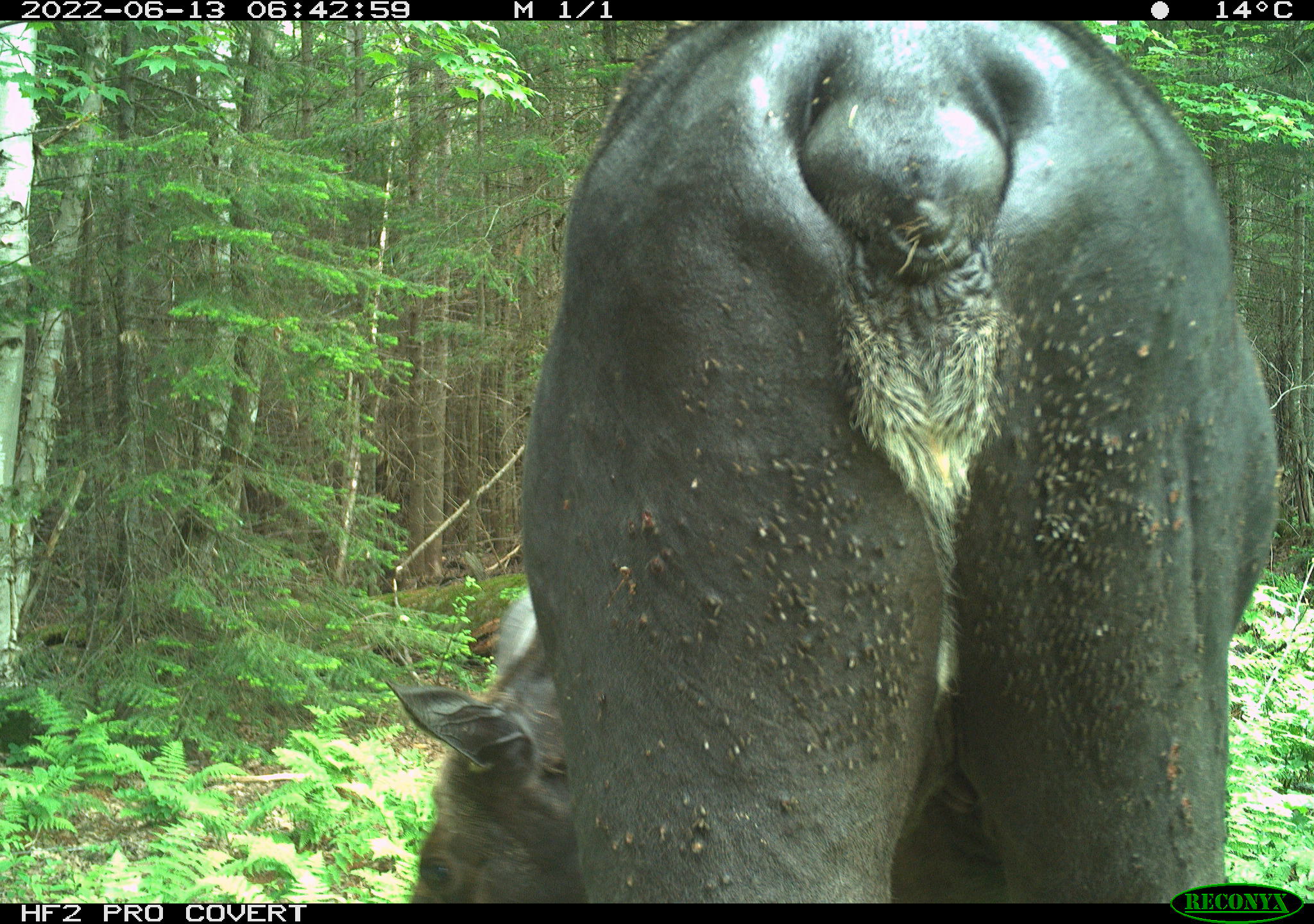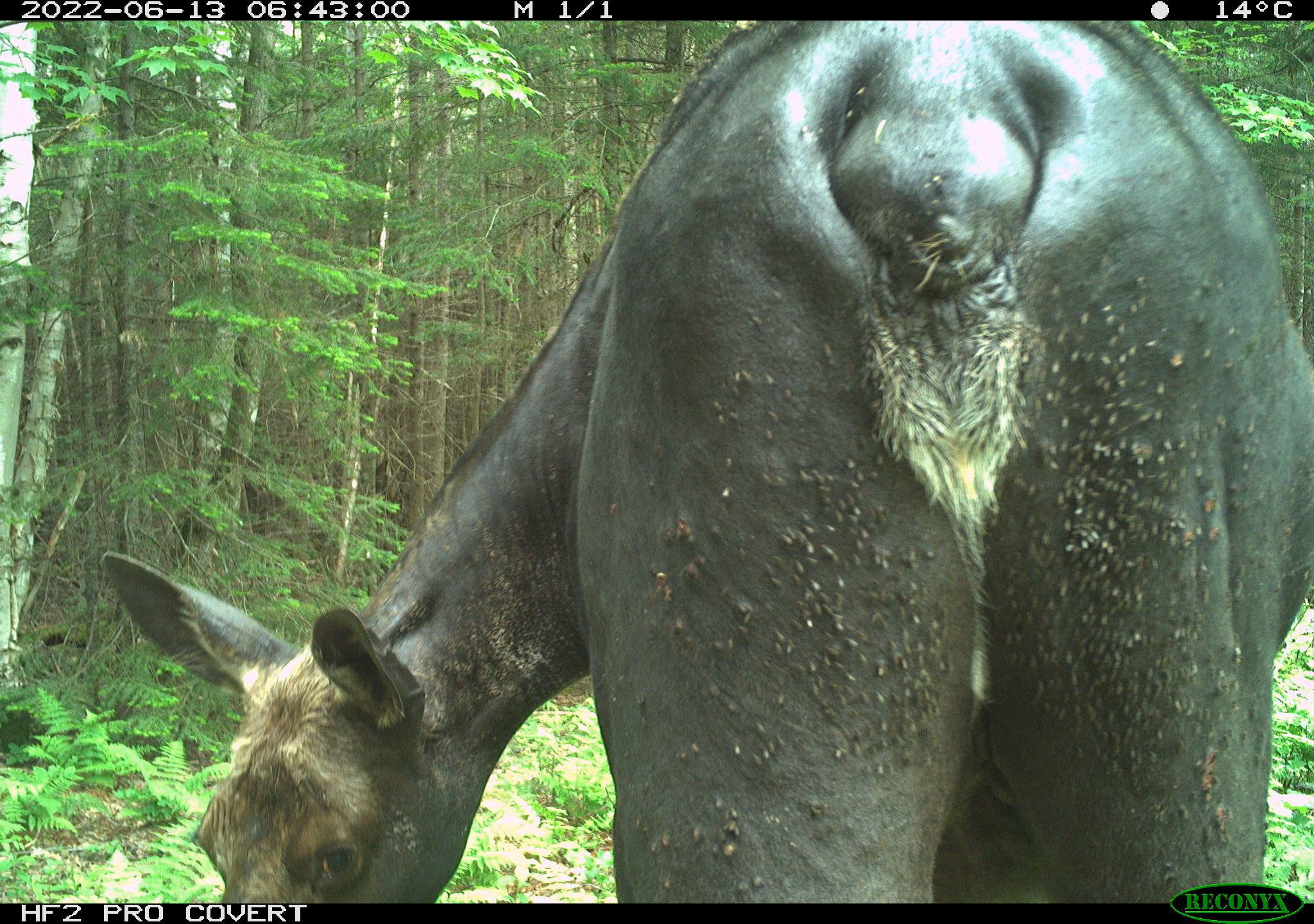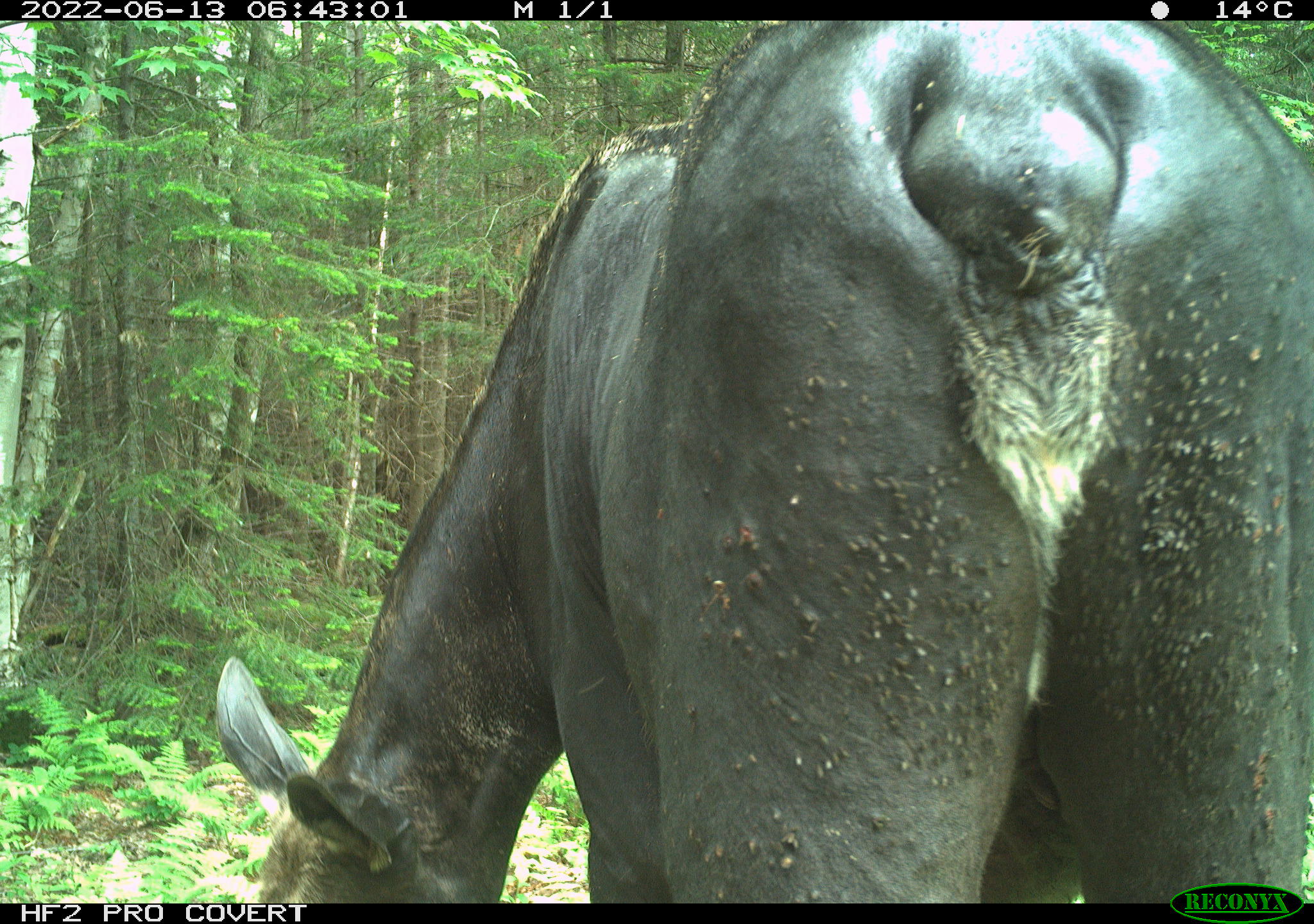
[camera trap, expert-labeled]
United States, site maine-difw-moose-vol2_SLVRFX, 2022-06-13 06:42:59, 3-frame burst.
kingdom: Animalia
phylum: Chordata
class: Mammalia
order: Artiodactyla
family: Cervidae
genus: Alces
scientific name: Alces alces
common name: moose